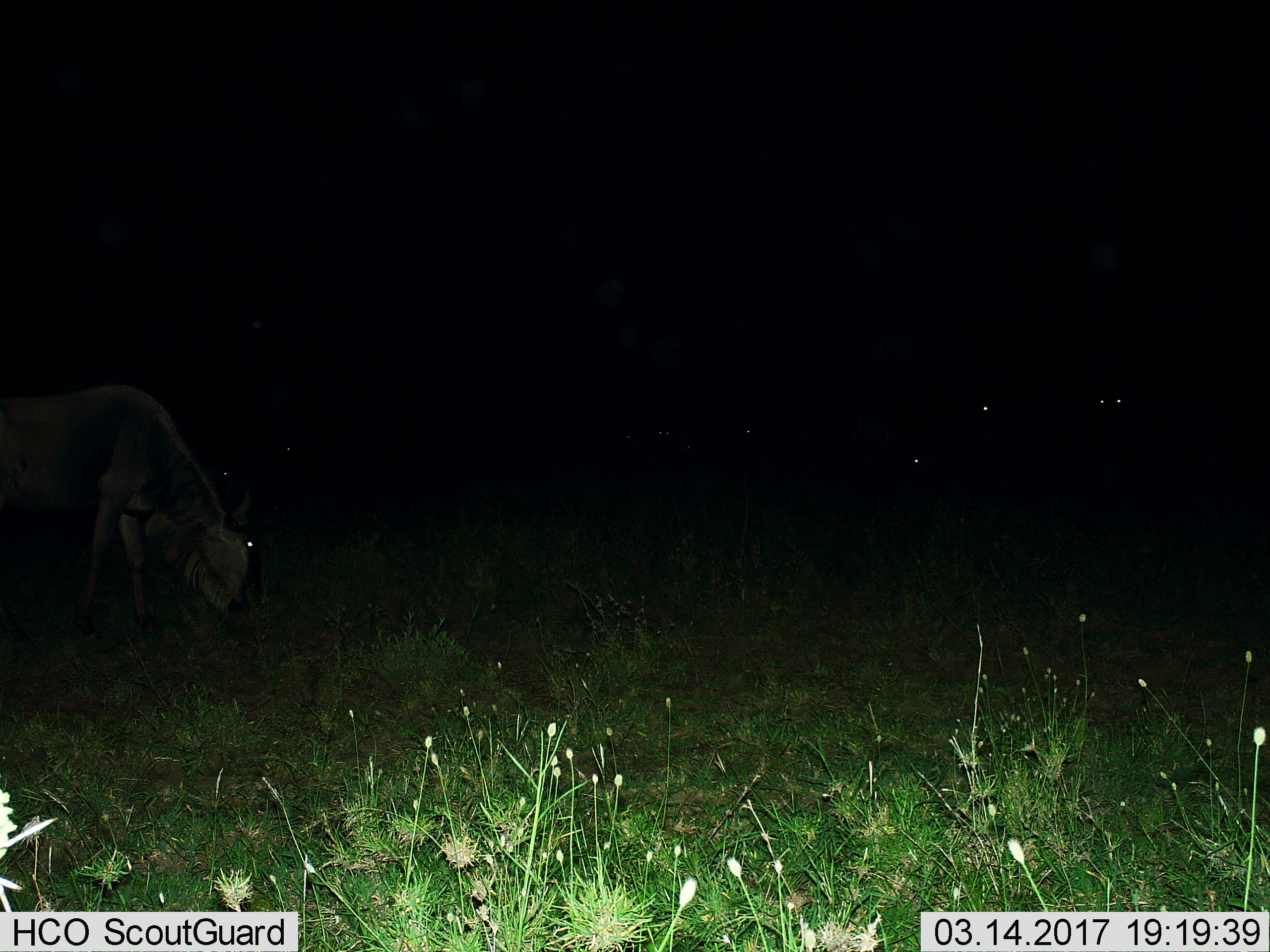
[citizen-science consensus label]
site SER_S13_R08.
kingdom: Animalia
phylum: Chordata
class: Mammalia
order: Artiodactyla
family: Bovidae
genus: Connochaetes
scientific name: Connochaetes taurinus taurinus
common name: blue wildebeest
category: wildebeestblue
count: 7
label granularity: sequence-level